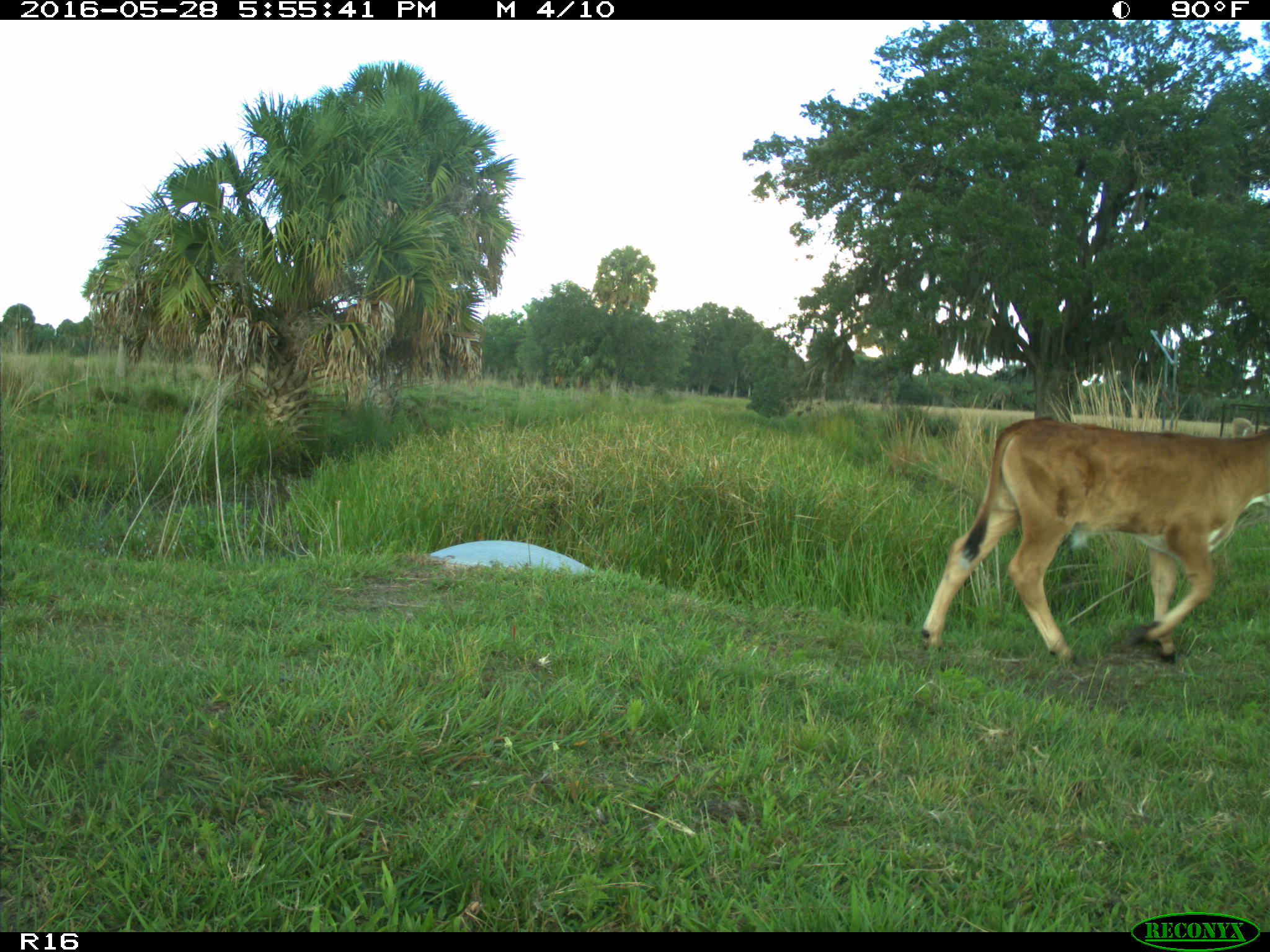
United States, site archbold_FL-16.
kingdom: Animalia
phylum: Chordata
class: Mammalia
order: Artiodactyla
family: Bovidae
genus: Bos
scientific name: Bos taurus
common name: domestic cow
Bos taurus (domestic cow).